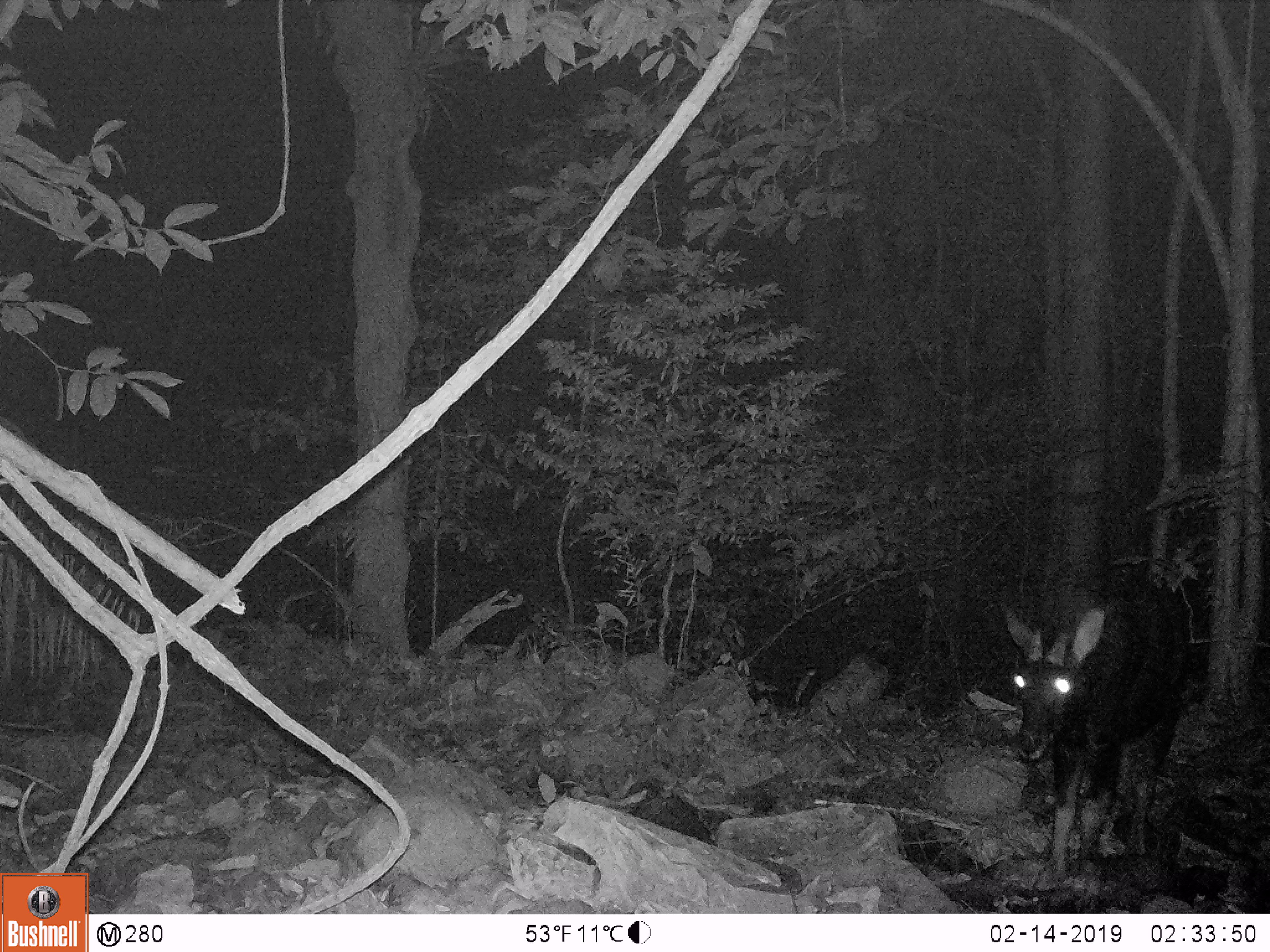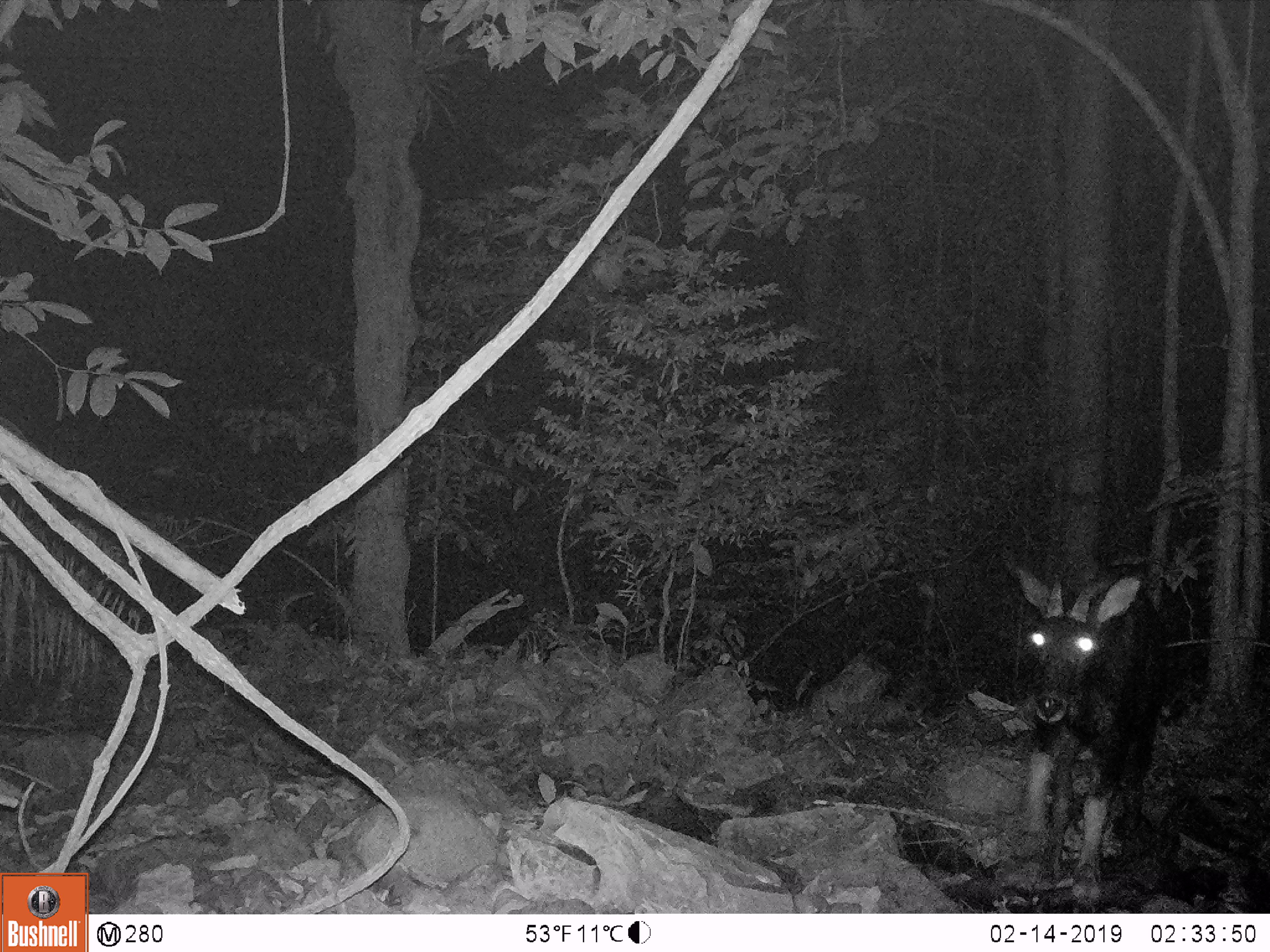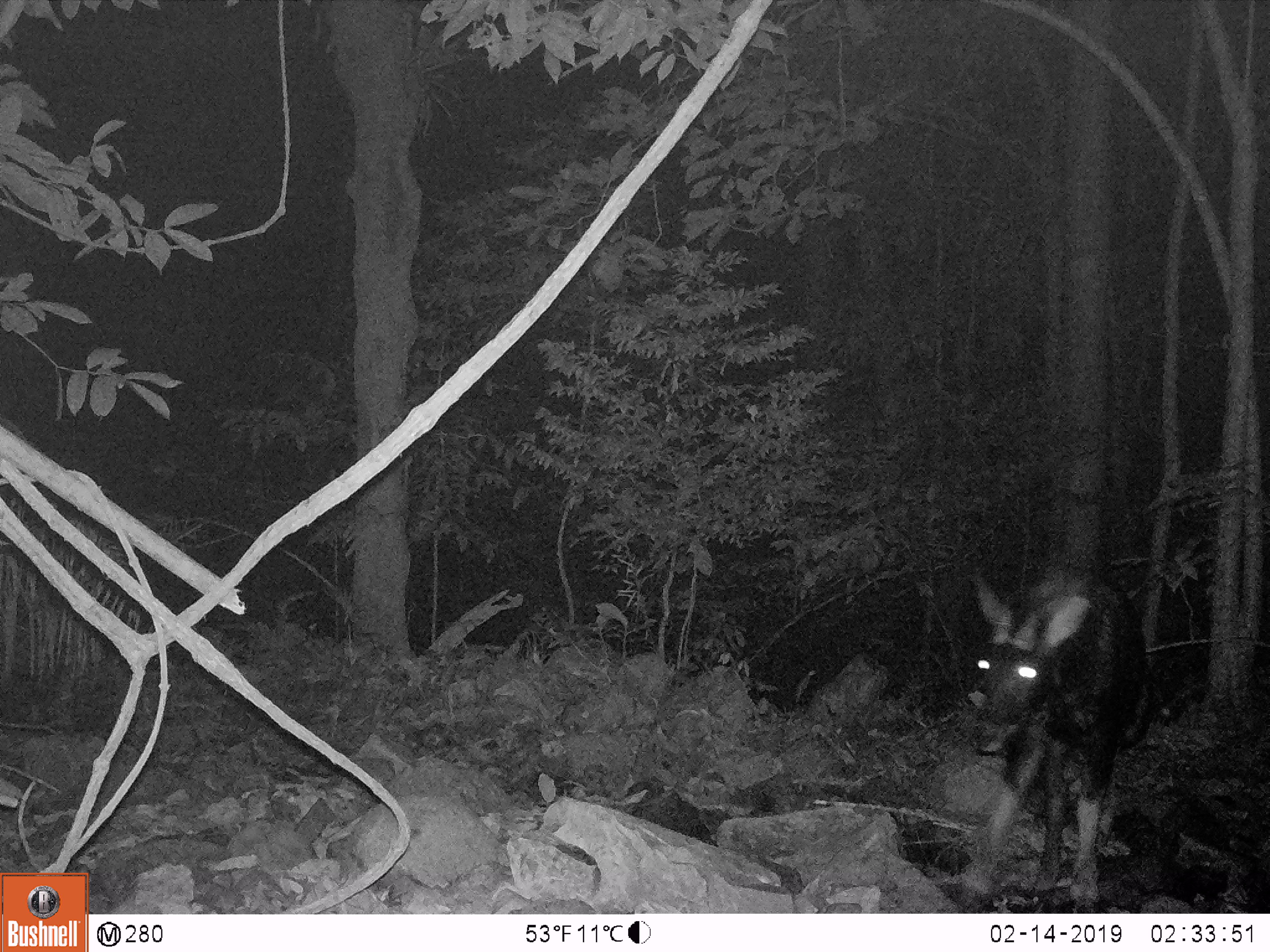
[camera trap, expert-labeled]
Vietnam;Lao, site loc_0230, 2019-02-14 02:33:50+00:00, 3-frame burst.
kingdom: Animalia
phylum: Chordata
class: Mammalia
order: Artiodactyla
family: Bovidae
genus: Capricornis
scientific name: Capricornis sumatraensis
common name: chinese serow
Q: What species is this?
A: Chinese serow (Capricornis sumatraensis).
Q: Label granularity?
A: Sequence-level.